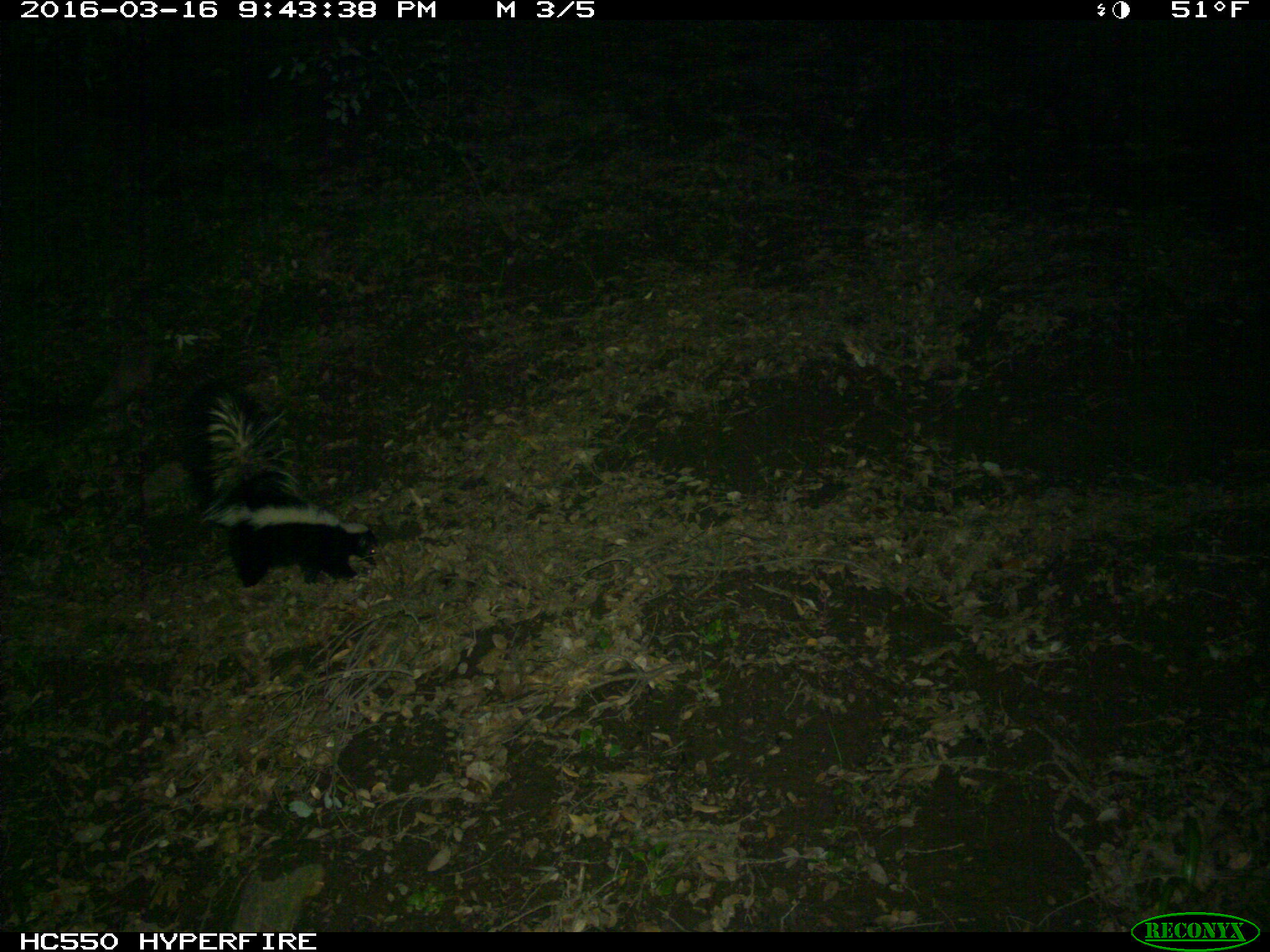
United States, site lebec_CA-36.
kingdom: Animalia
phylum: Chordata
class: Mammalia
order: Carnivora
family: Mephitidae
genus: Mephitis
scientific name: Mephitis mephitis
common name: striped skunk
Mephitis mephitis (striped skunk).